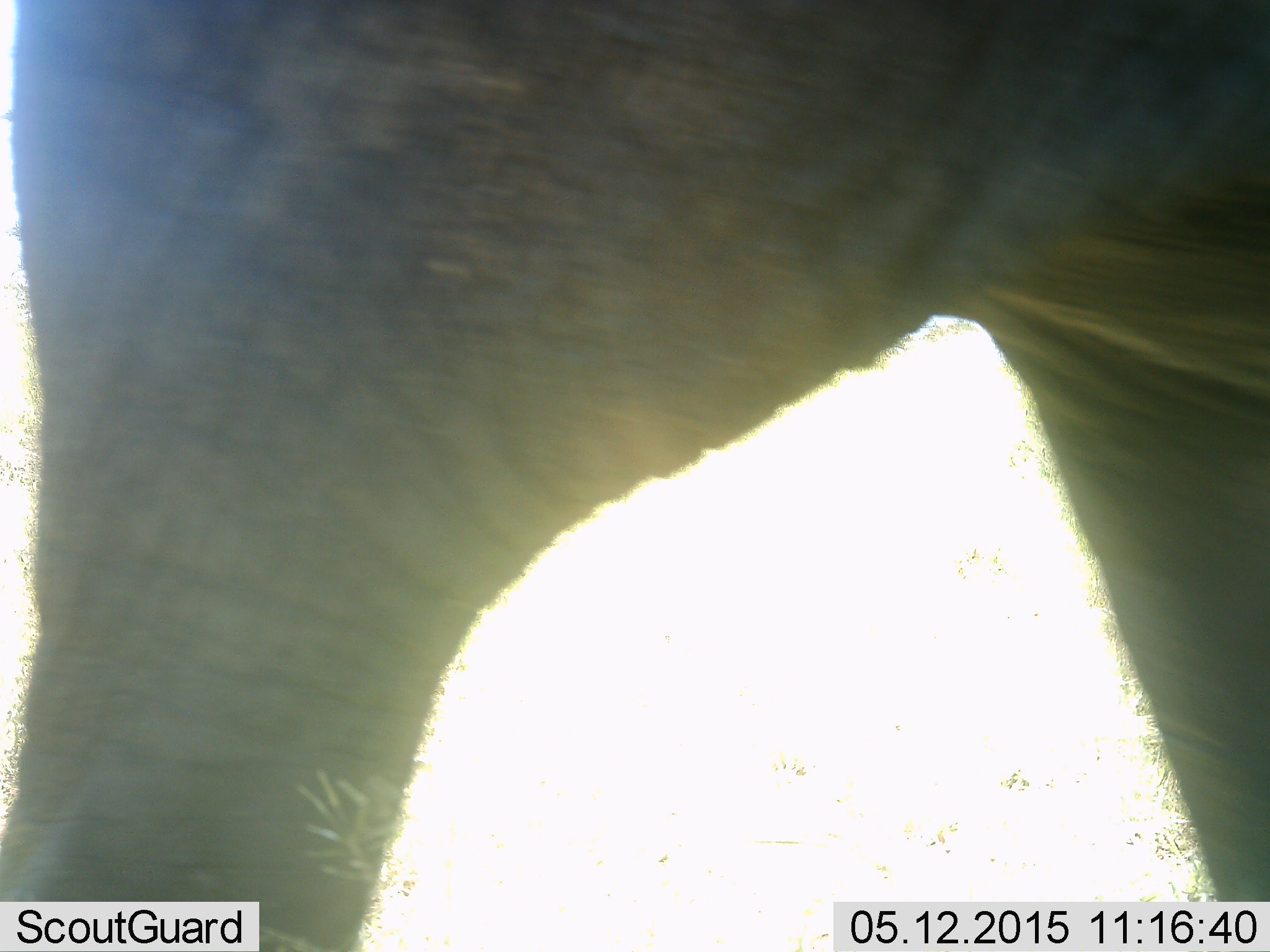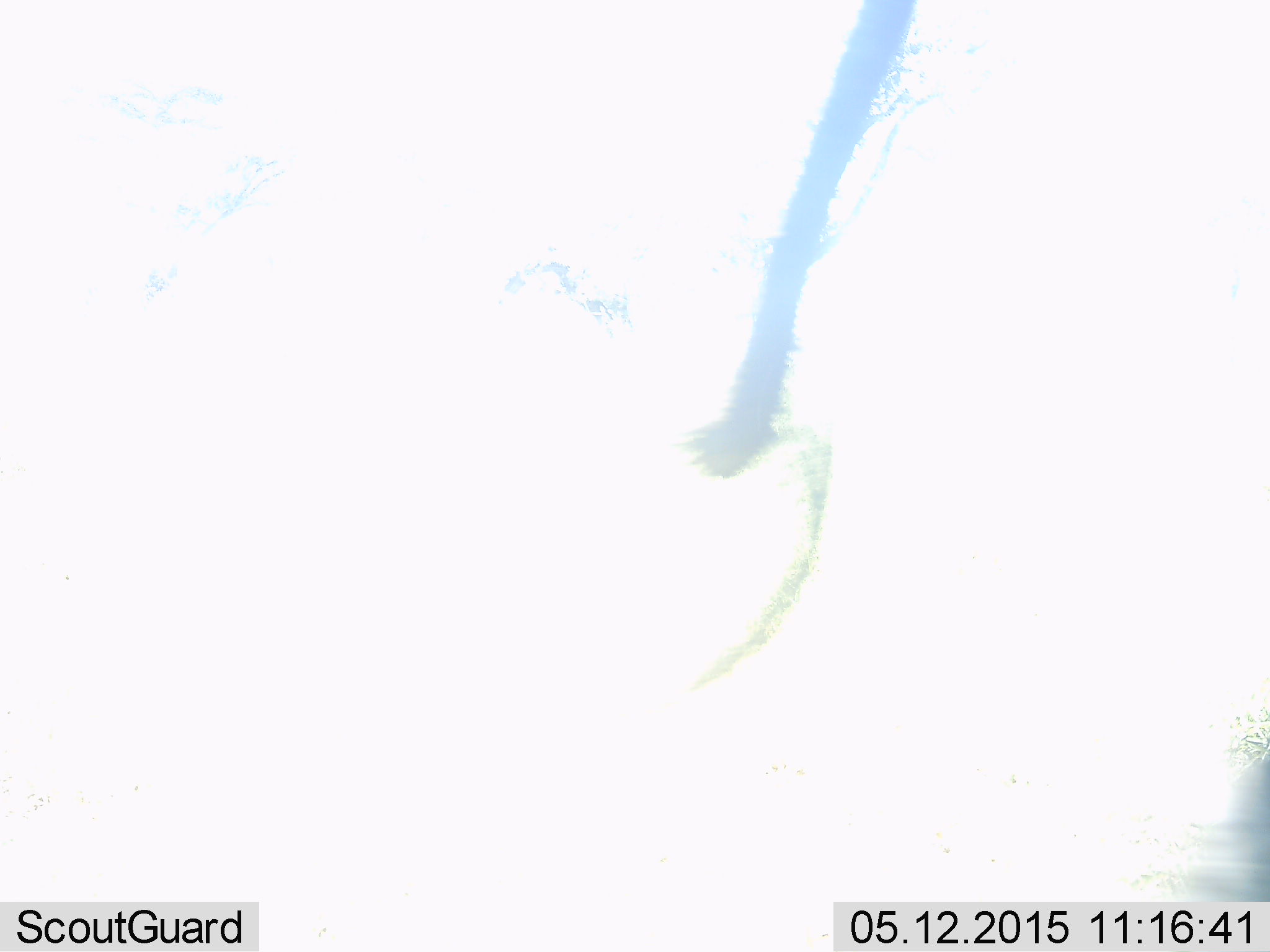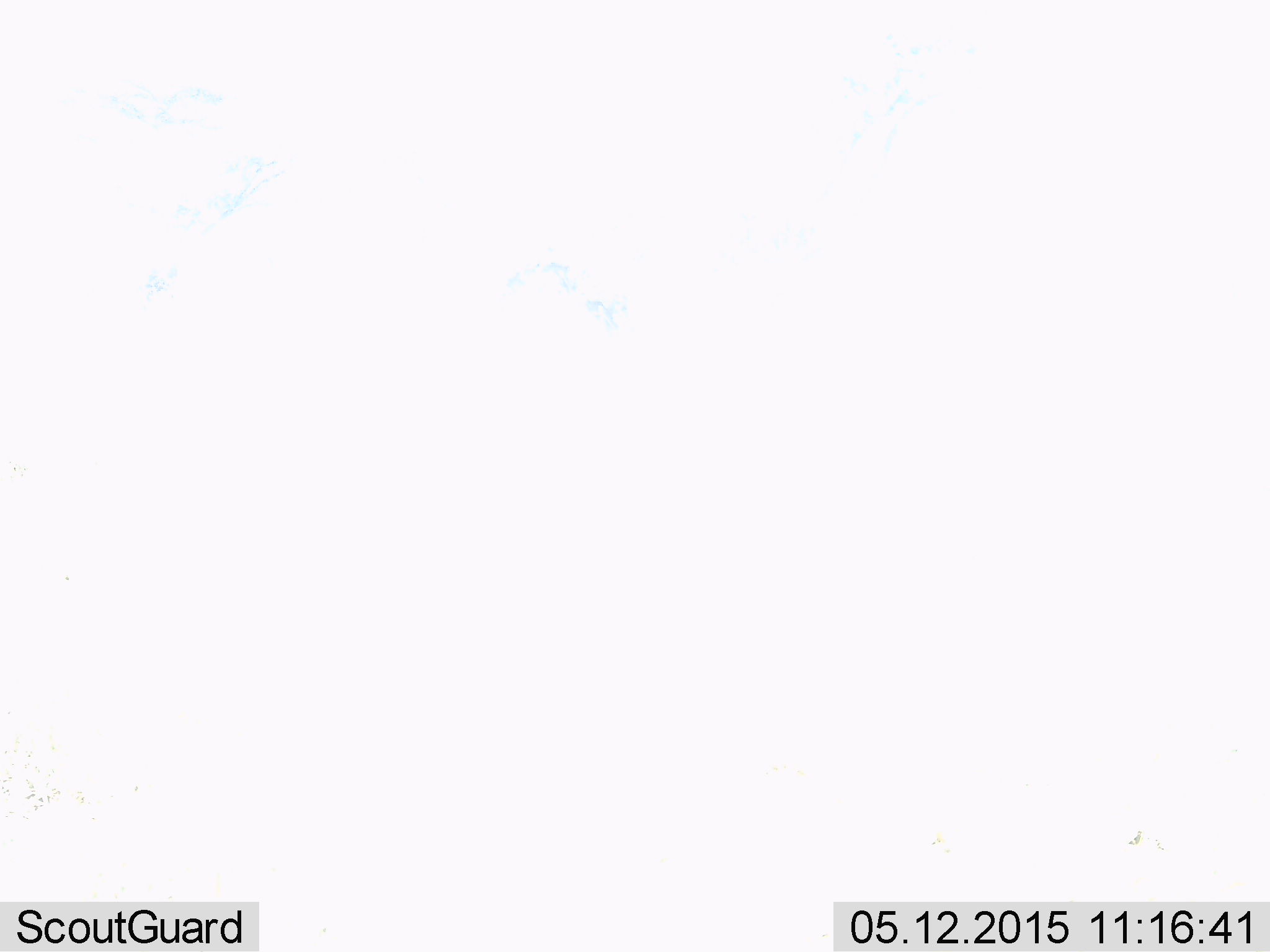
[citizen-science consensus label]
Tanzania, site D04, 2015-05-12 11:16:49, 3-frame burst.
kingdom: Animalia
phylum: Chordata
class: Mammalia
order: Proboscidea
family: Elephantidae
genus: Loxodonta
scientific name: Loxodonta africana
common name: african bush elephant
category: elephant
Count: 1.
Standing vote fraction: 12%.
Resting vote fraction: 0%.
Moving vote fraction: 88%.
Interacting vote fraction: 0%.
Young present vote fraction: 0%.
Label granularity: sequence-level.